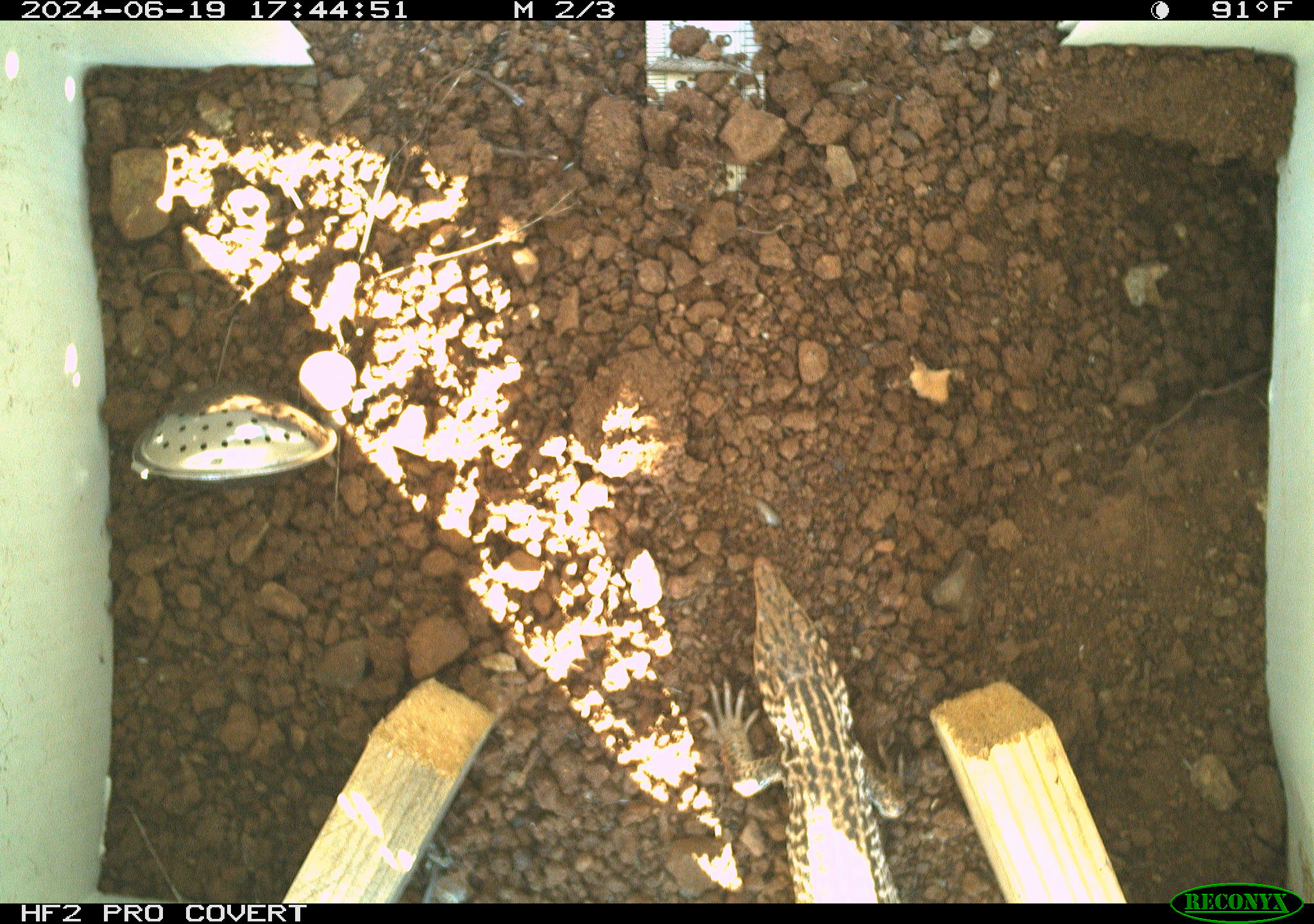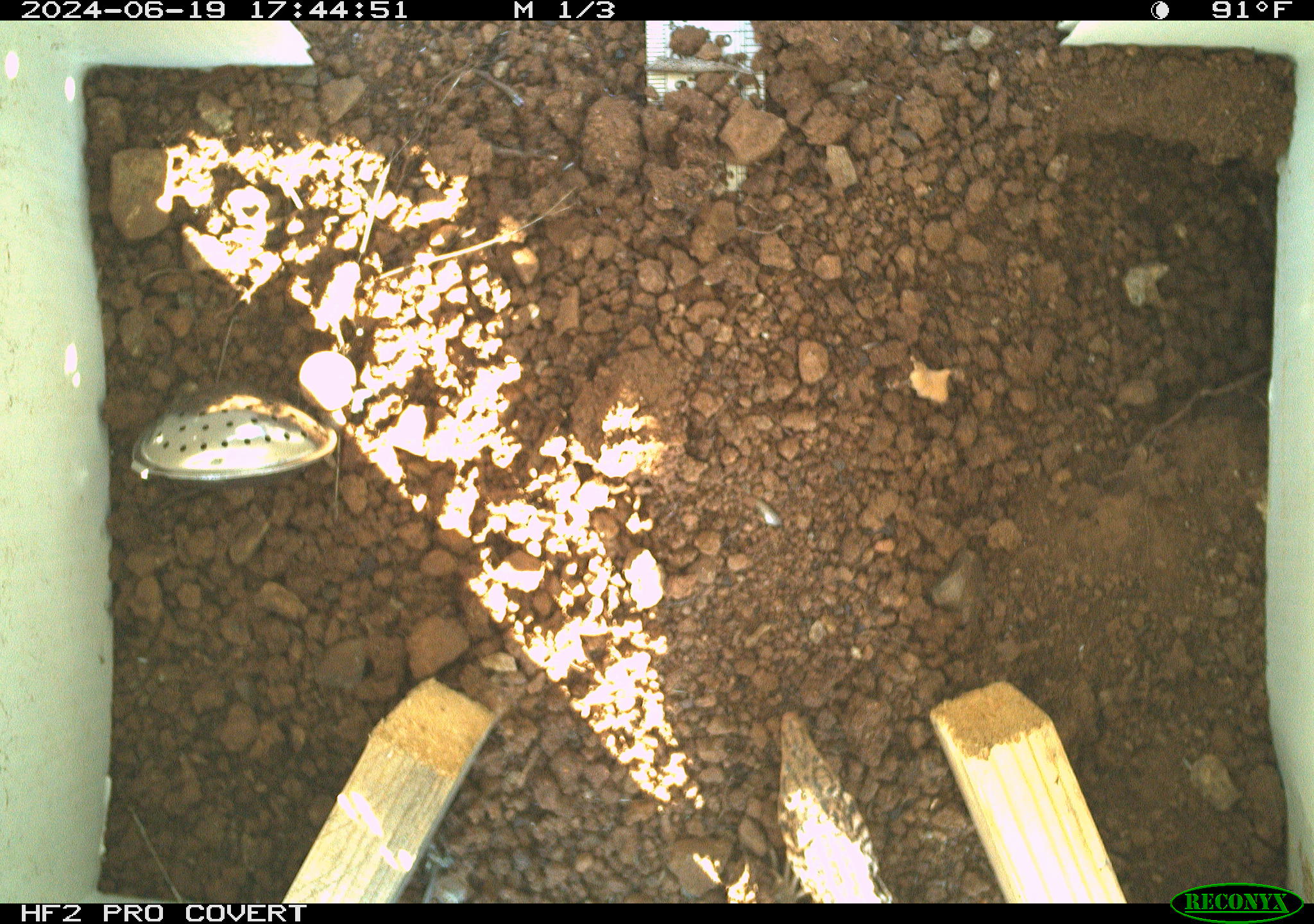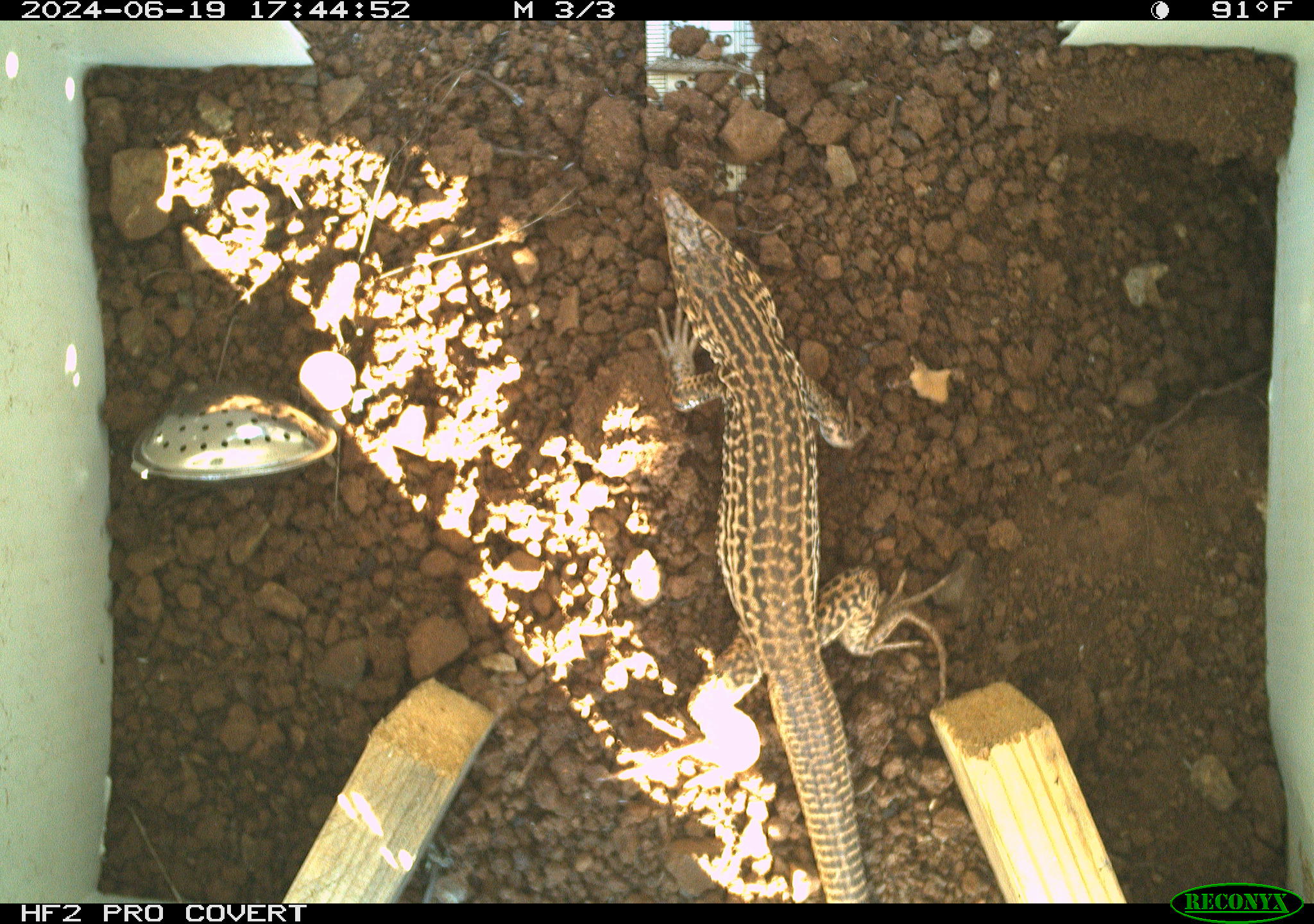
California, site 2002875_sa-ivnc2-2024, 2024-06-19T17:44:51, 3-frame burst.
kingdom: Animalia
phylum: Chordata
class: Reptilia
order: Squamata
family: Teiidae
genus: Aspidoscelis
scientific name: Aspidoscelis tigris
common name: western whiptail